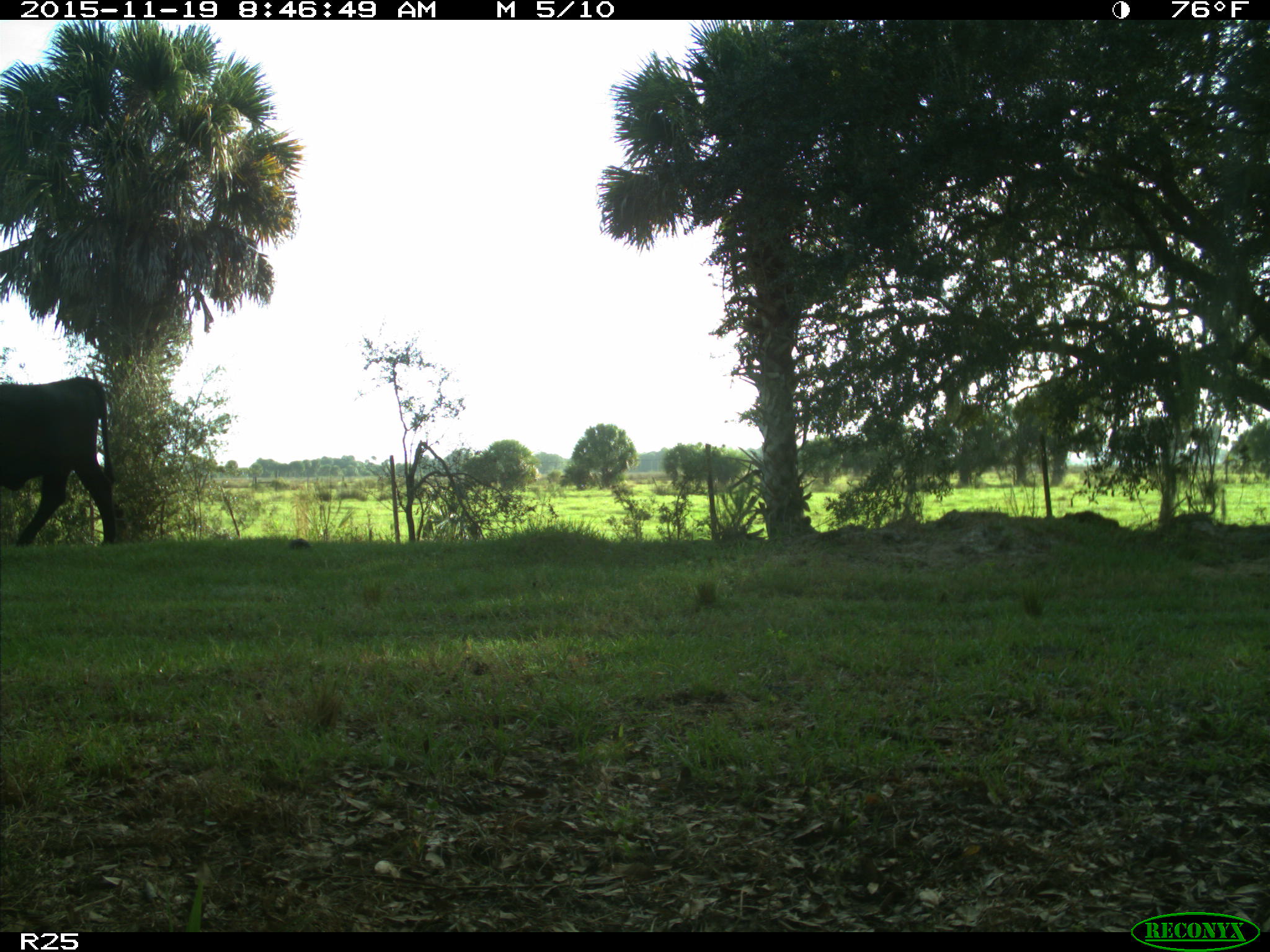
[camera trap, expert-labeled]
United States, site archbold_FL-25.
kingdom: Animalia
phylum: Chordata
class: Mammalia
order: Artiodactyla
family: Bovidae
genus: Bos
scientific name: Bos taurus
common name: domestic cow